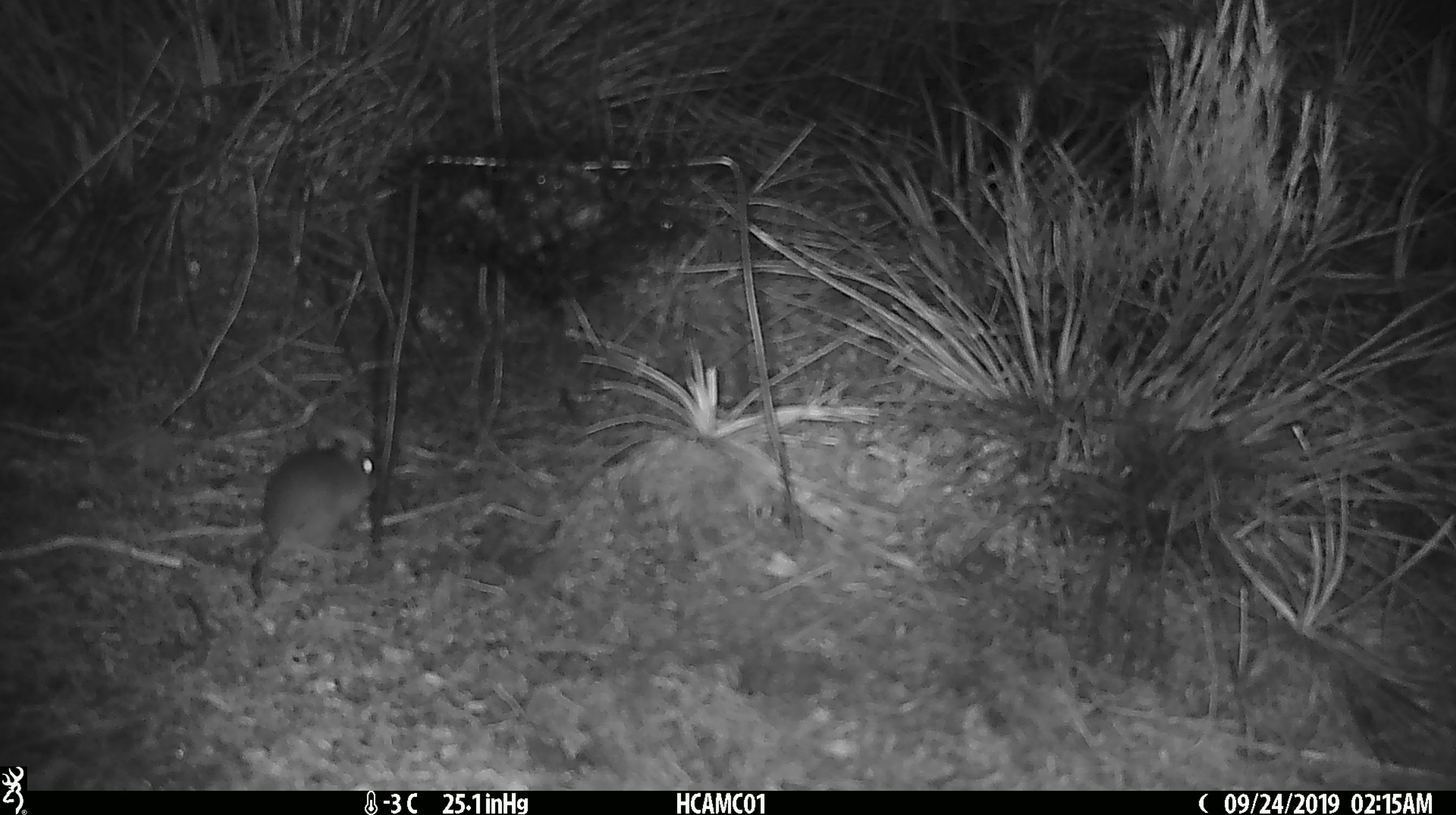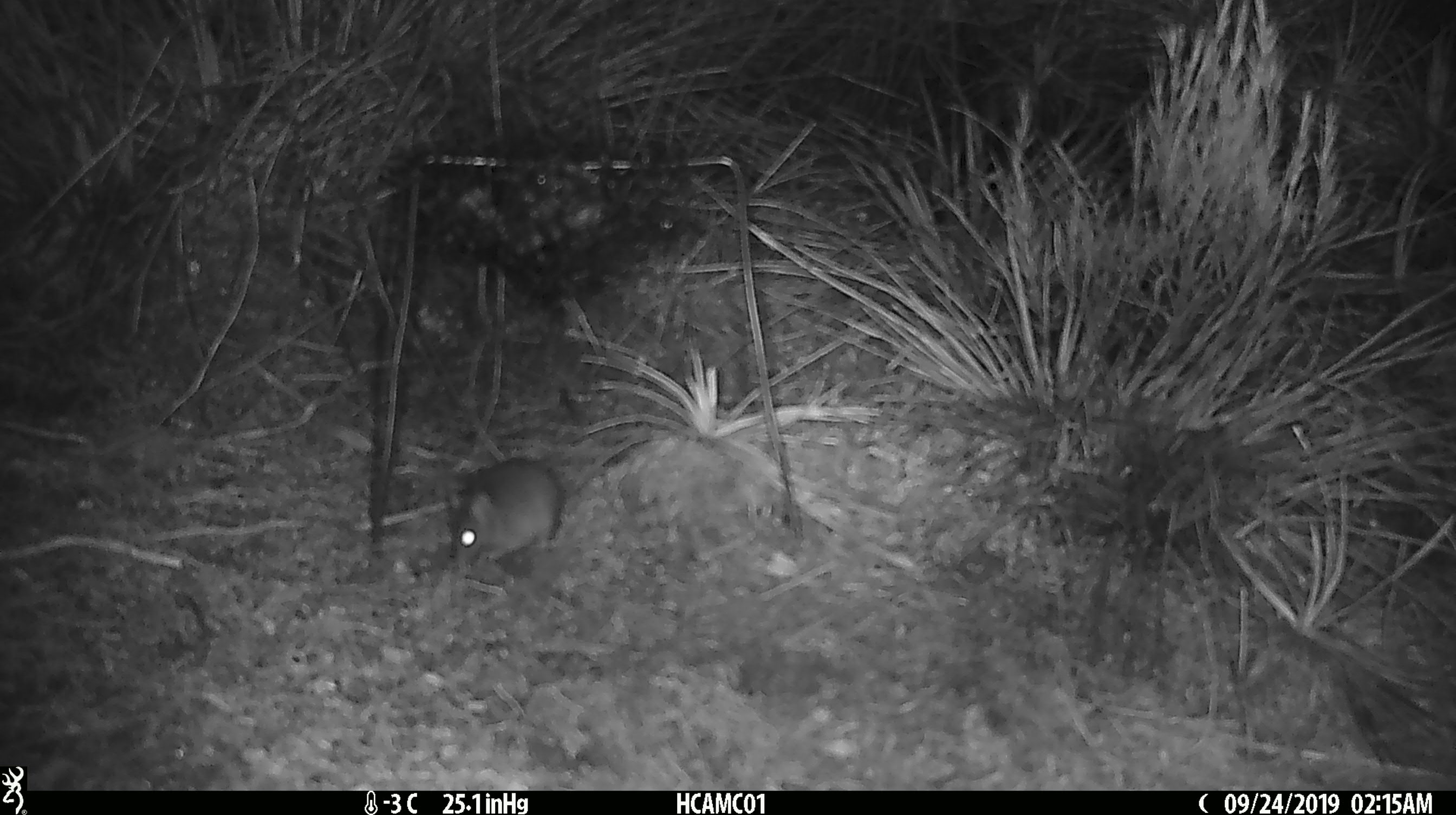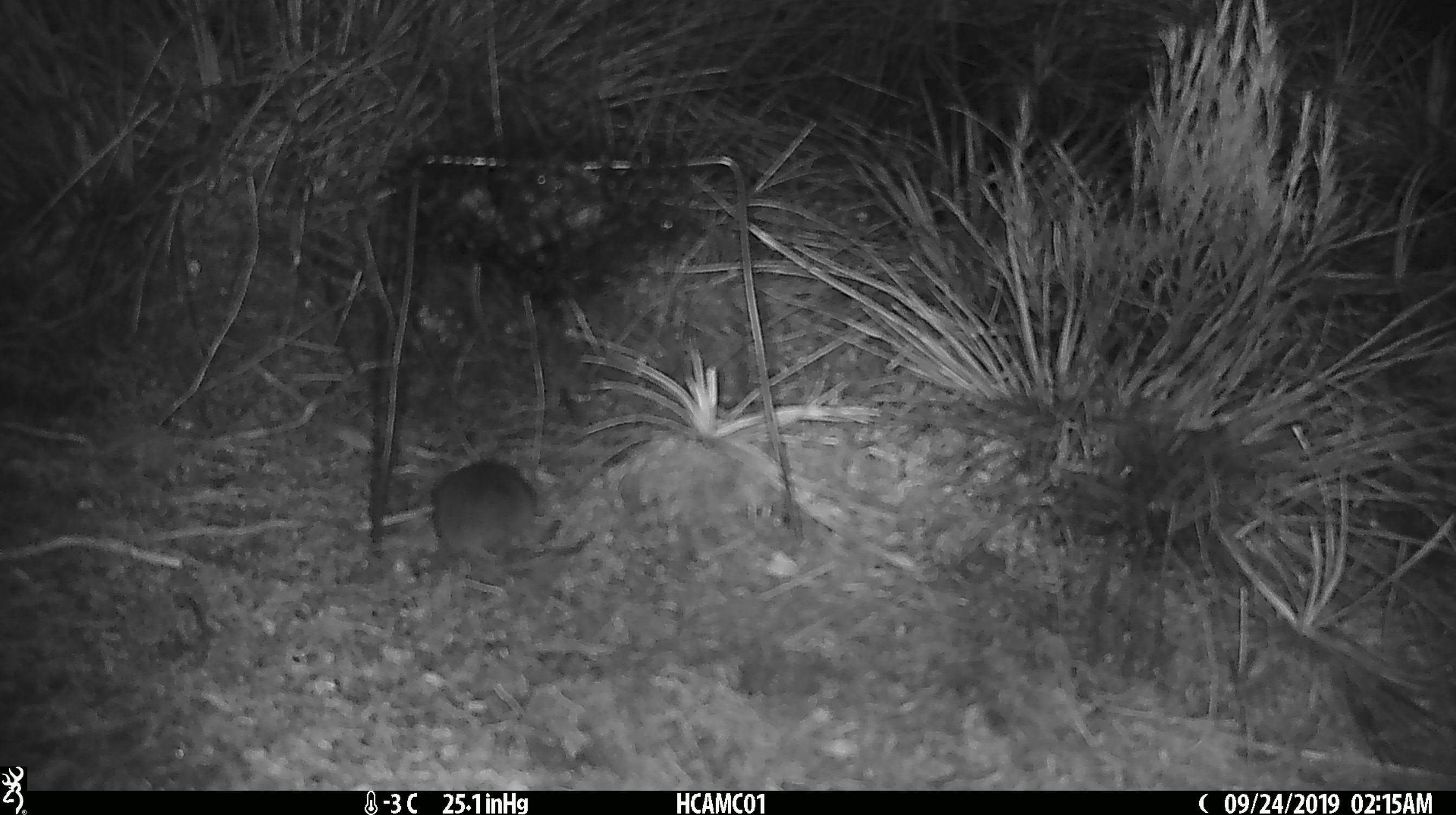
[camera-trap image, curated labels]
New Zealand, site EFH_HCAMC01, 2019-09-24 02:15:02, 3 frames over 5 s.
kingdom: Animalia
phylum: Chordata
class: Mammalia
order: Rodentia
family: Muridae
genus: Mus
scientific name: Mus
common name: mouse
Mouse (Mus).